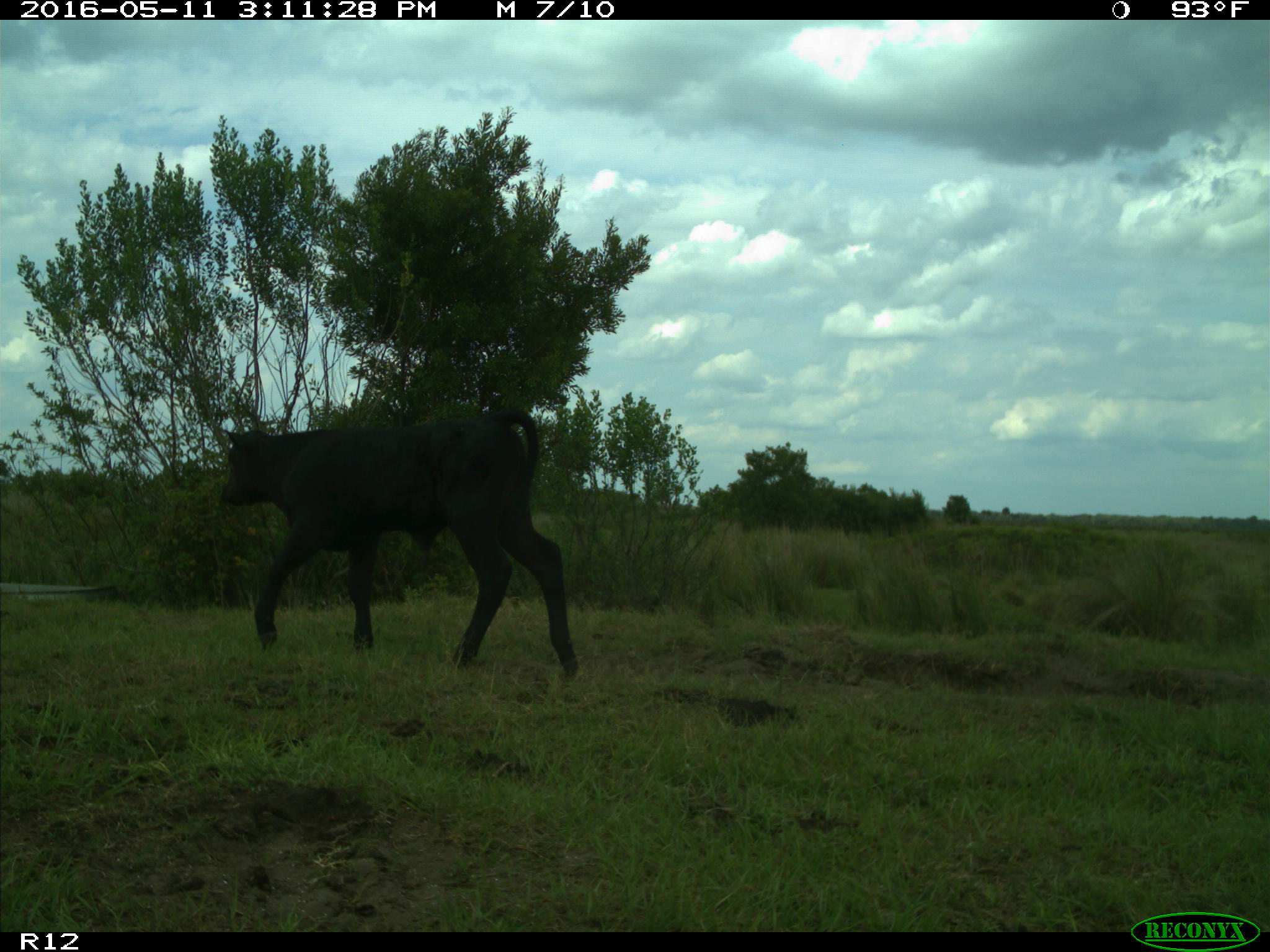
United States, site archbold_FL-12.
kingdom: Animalia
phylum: Chordata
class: Mammalia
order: Artiodactyla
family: Bovidae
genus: Bos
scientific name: Bos taurus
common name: domestic cow